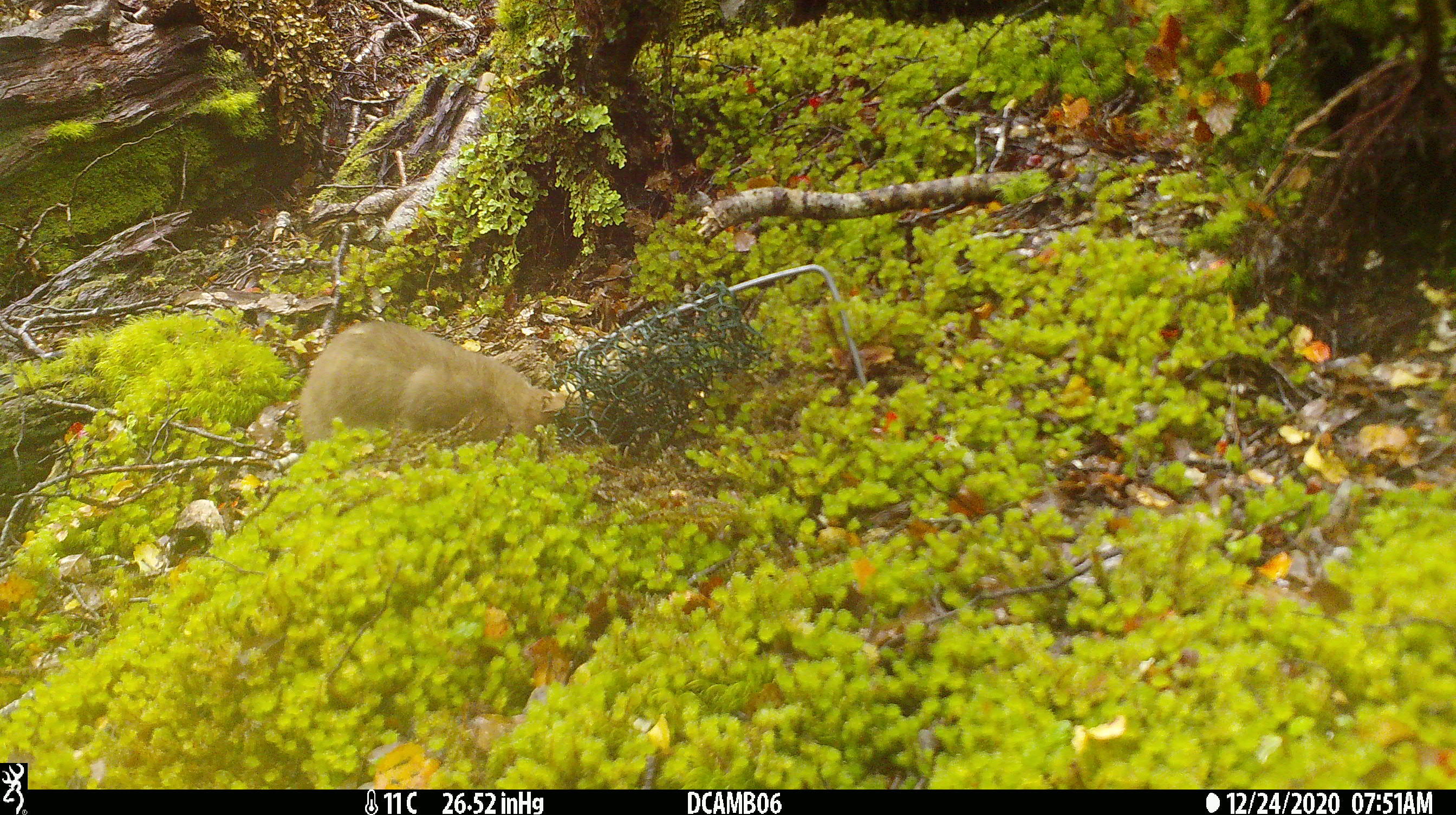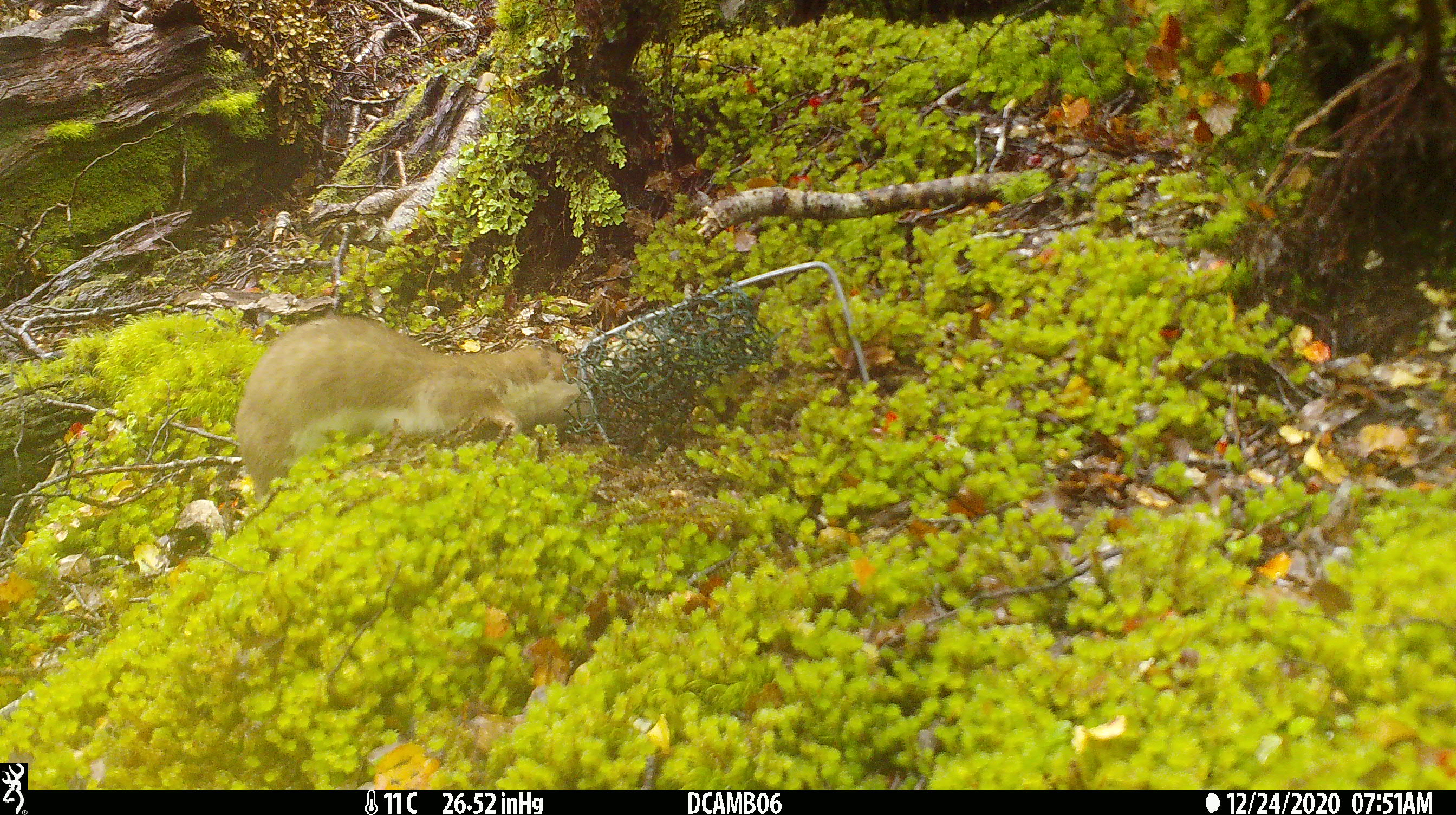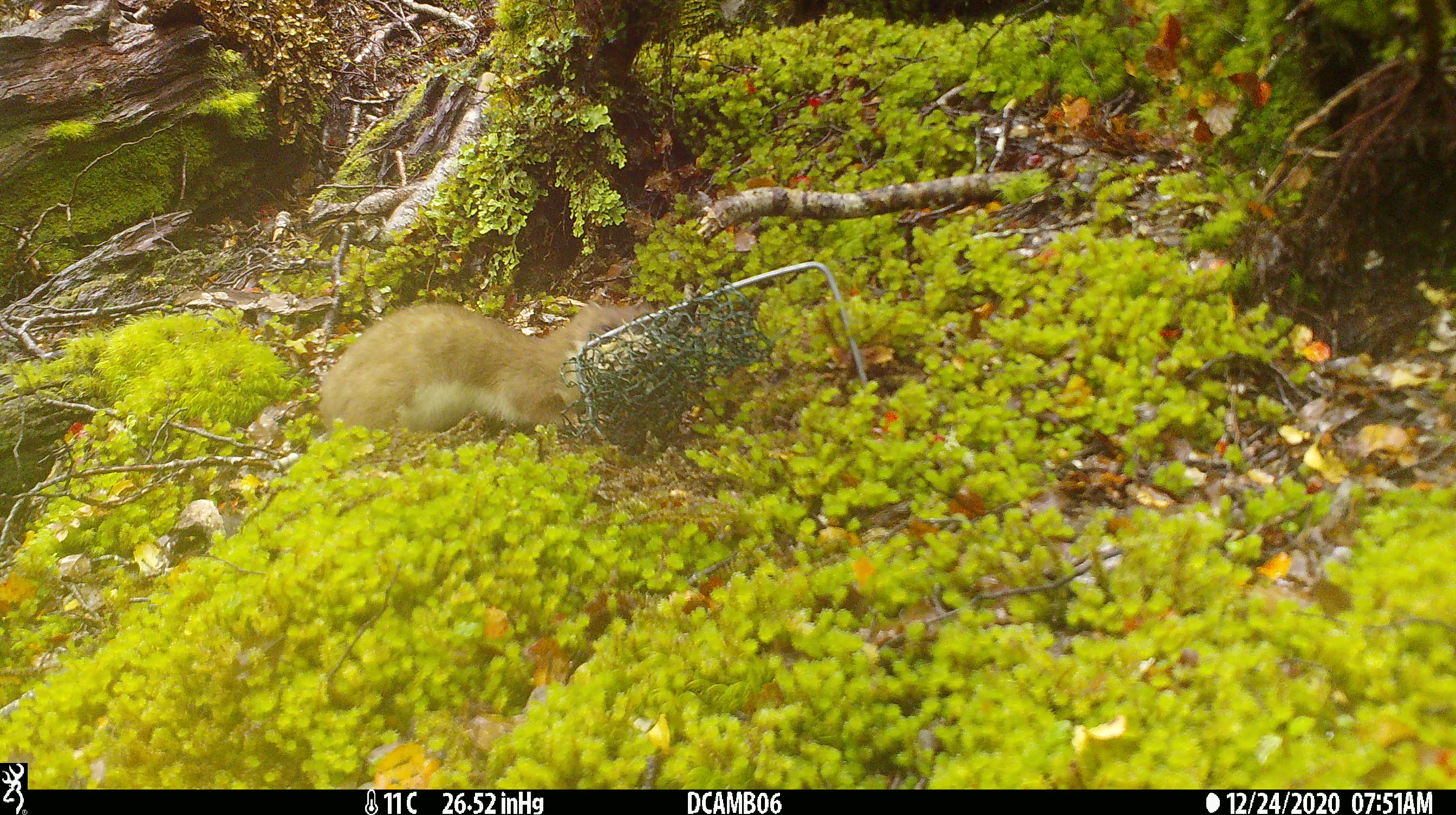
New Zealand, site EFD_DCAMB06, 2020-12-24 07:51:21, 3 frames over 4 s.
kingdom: Animalia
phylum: Chordata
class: Mammalia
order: Carnivora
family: Mustelidae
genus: Mustela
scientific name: Mustela erminea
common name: stoat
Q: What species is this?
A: Stoat (Mustela erminea).